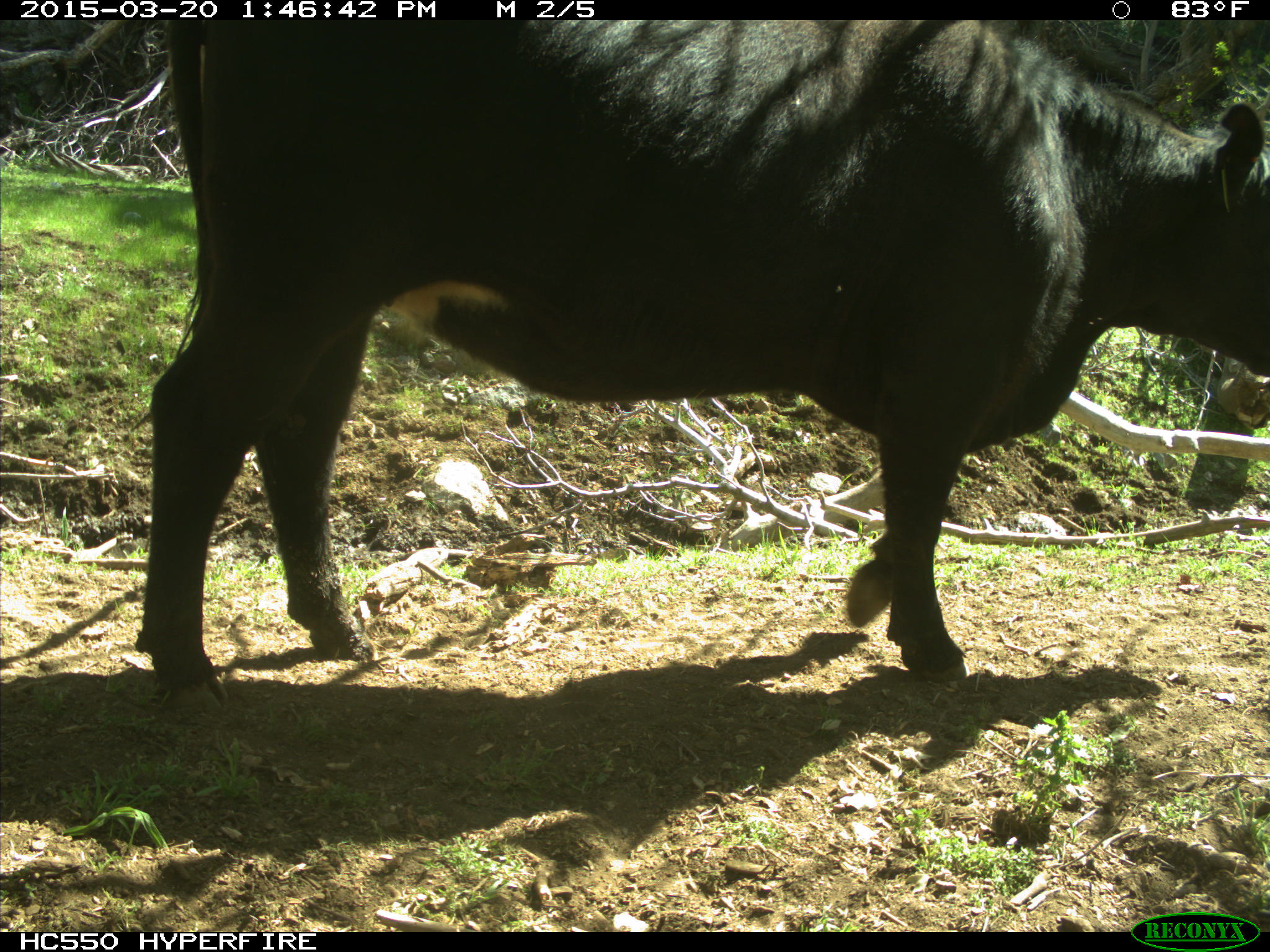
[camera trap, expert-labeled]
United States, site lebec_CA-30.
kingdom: Animalia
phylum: Chordata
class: Mammalia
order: Artiodactyla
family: Bovidae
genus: Bos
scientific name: Bos taurus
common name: domestic cow